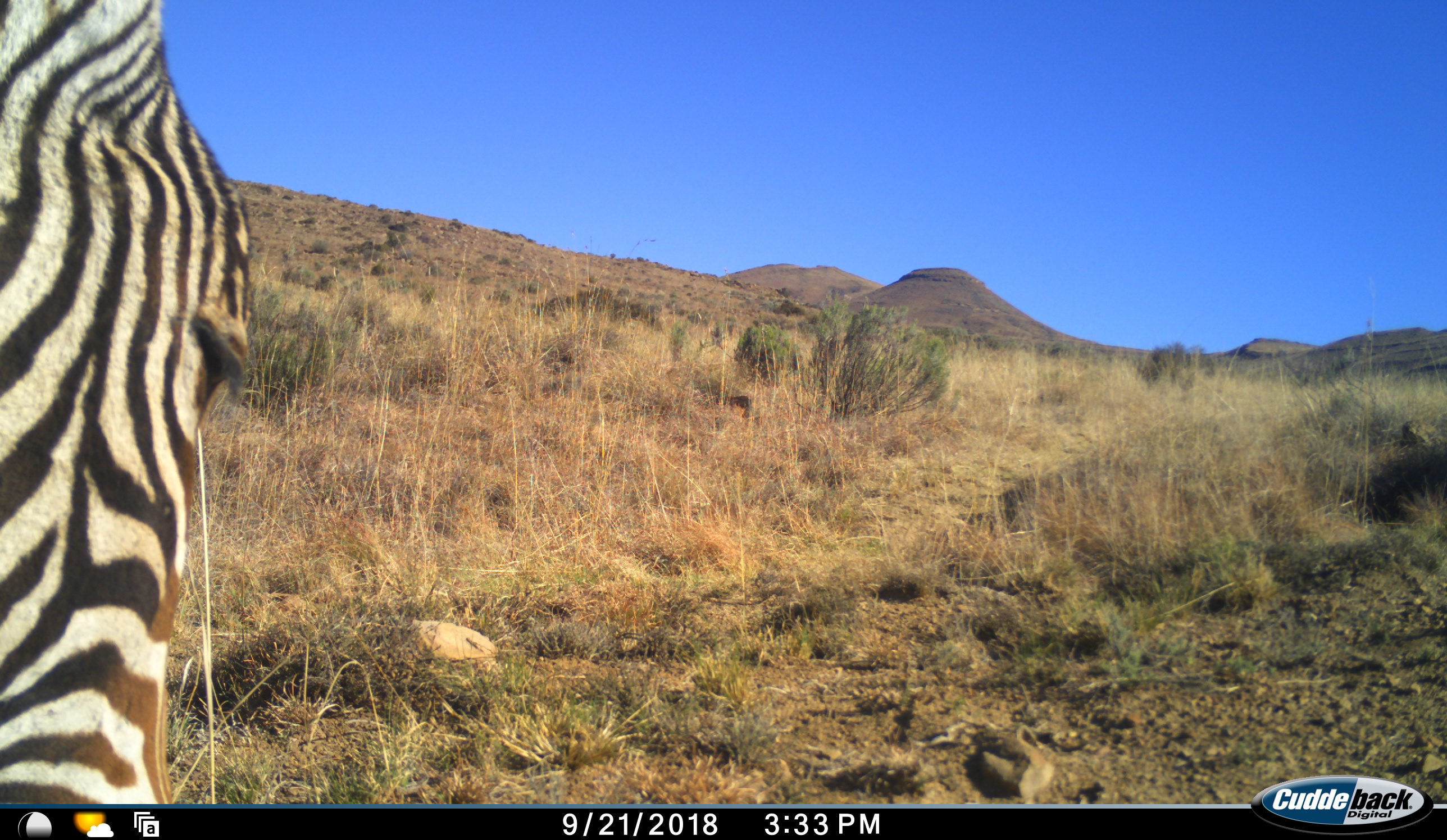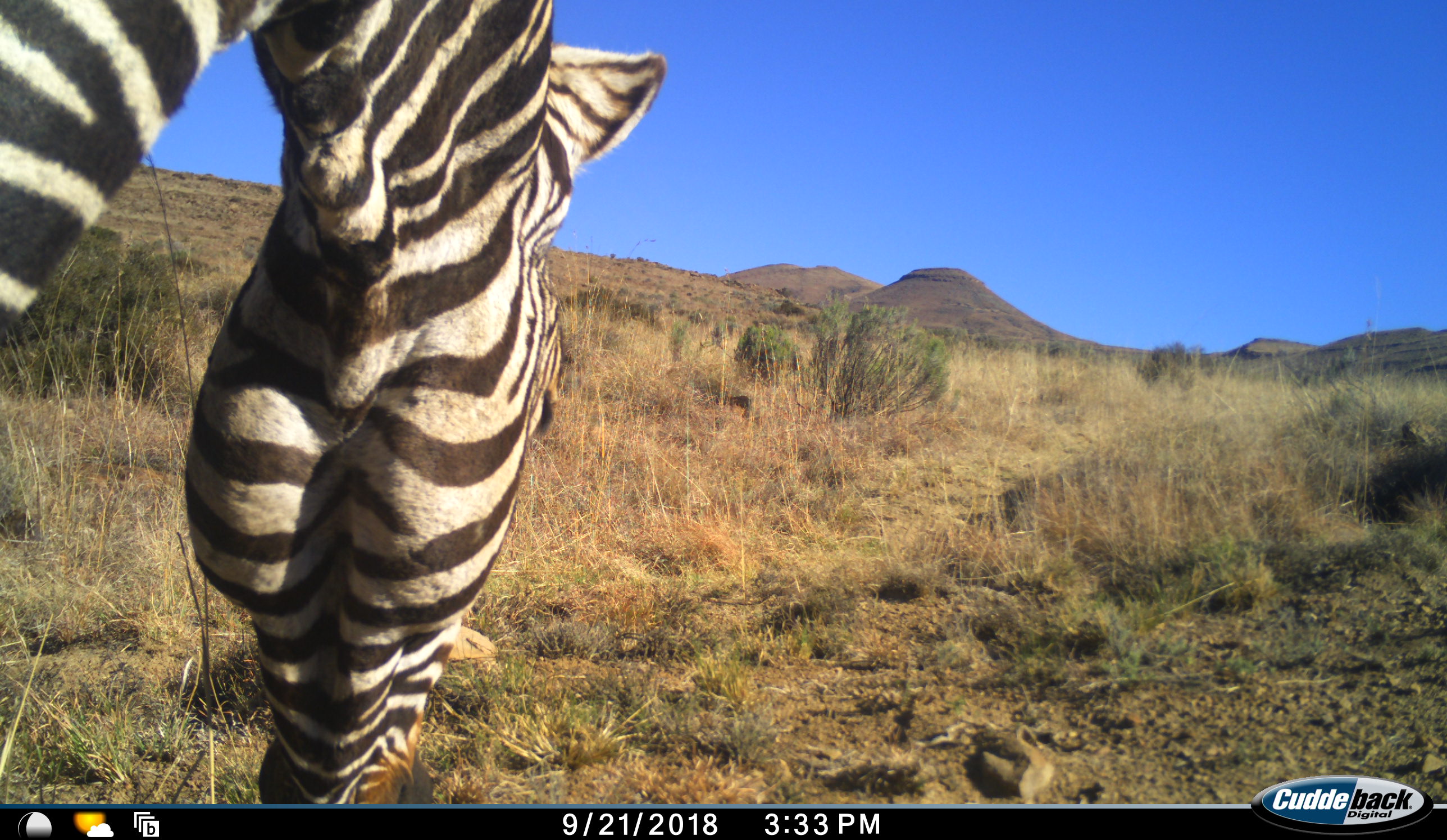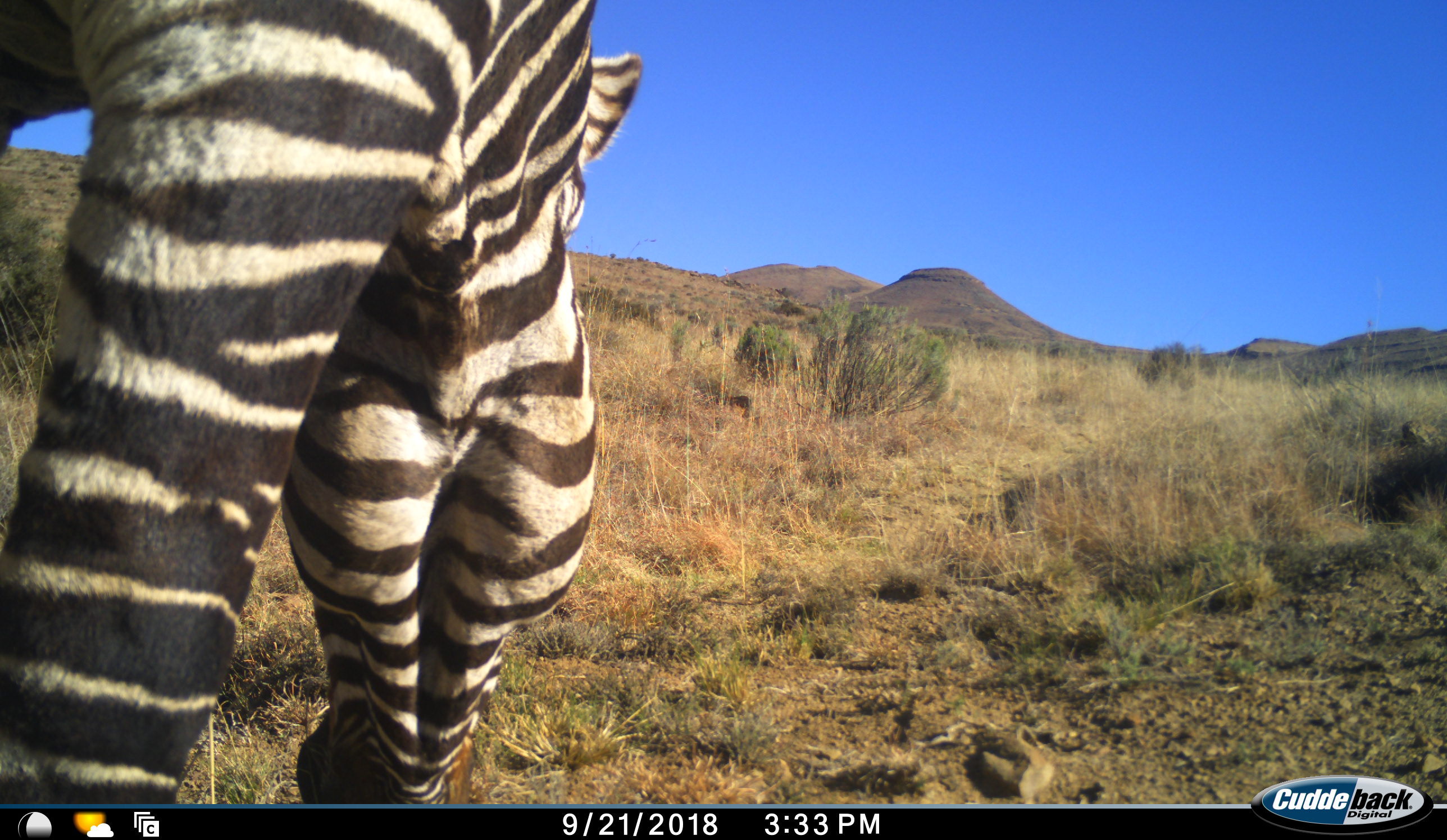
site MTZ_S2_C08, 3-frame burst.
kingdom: Animalia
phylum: Chordata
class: Mammalia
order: Perissodactyla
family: Equidae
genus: Equus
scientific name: Equus zebra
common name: mountain zebra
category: zebramountain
Zebramountain (mountain zebra) (Equus zebra), count 1. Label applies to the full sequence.